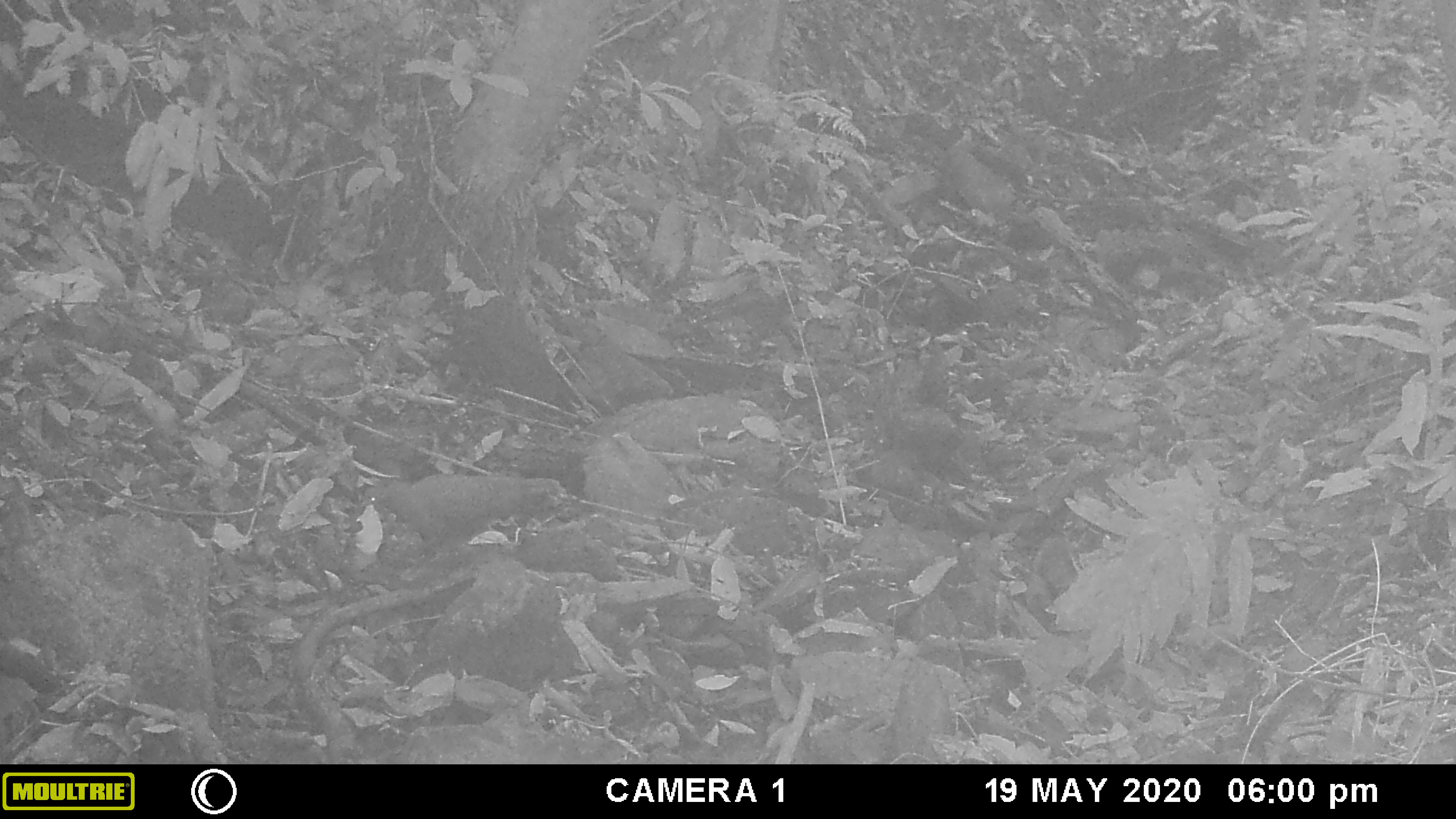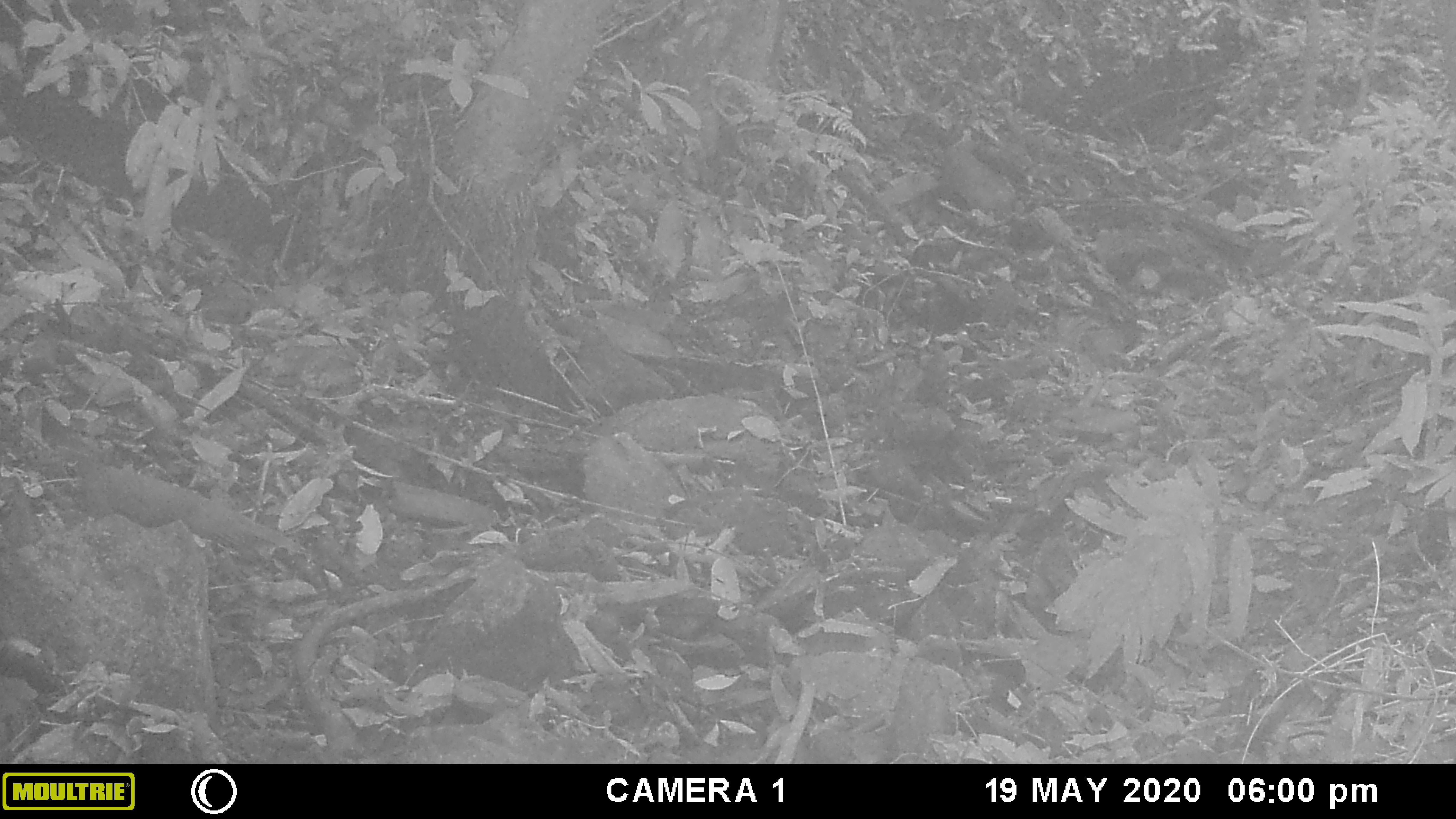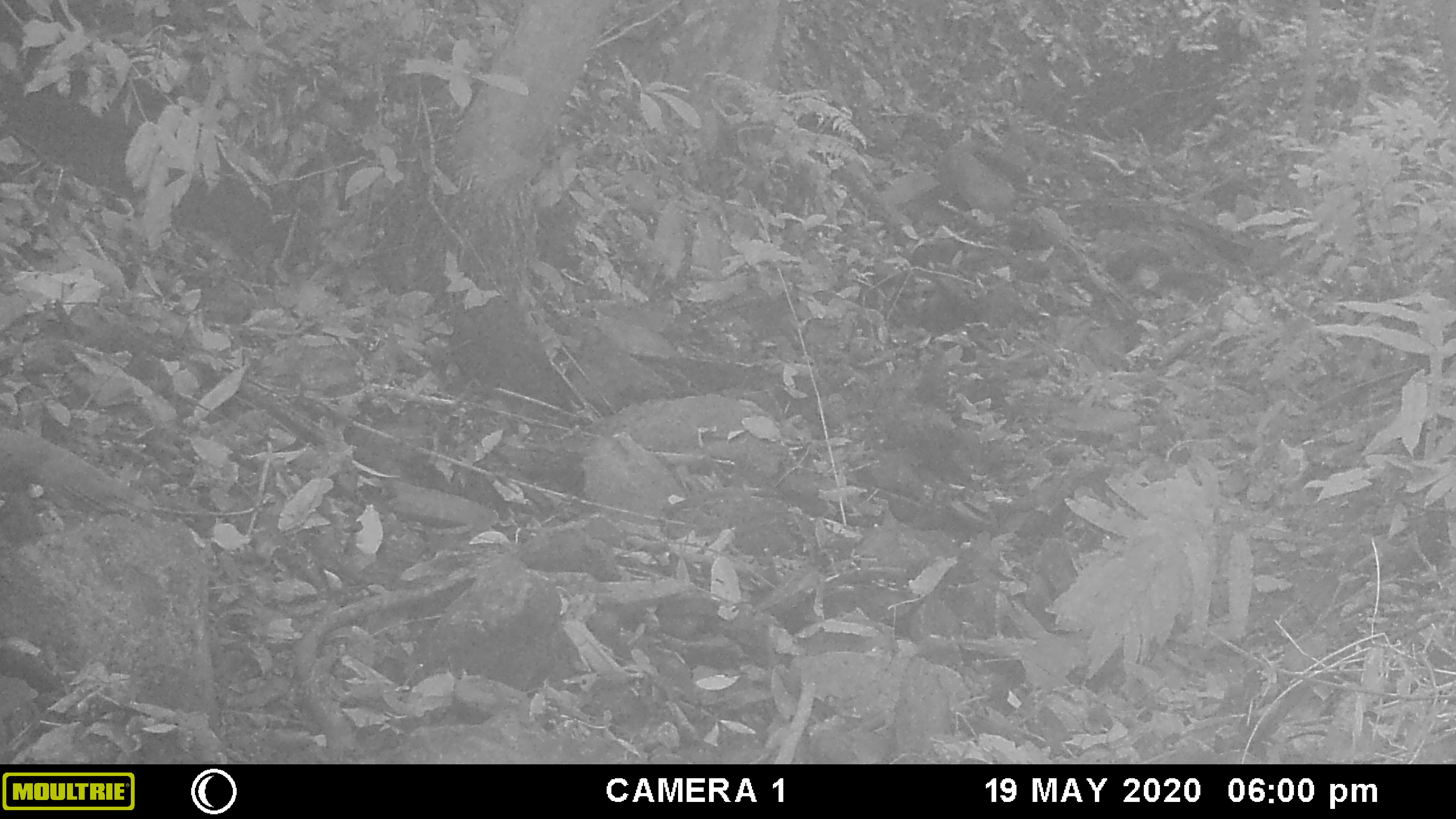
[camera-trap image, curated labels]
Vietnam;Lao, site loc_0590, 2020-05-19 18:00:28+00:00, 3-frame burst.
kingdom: Animalia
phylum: Chordata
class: Aves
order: Galliformes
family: Phasianidae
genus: Polyplectron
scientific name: Polyplectron bicalcaratum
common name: gray peacock-pheasant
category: grey peacock pheasant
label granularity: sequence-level